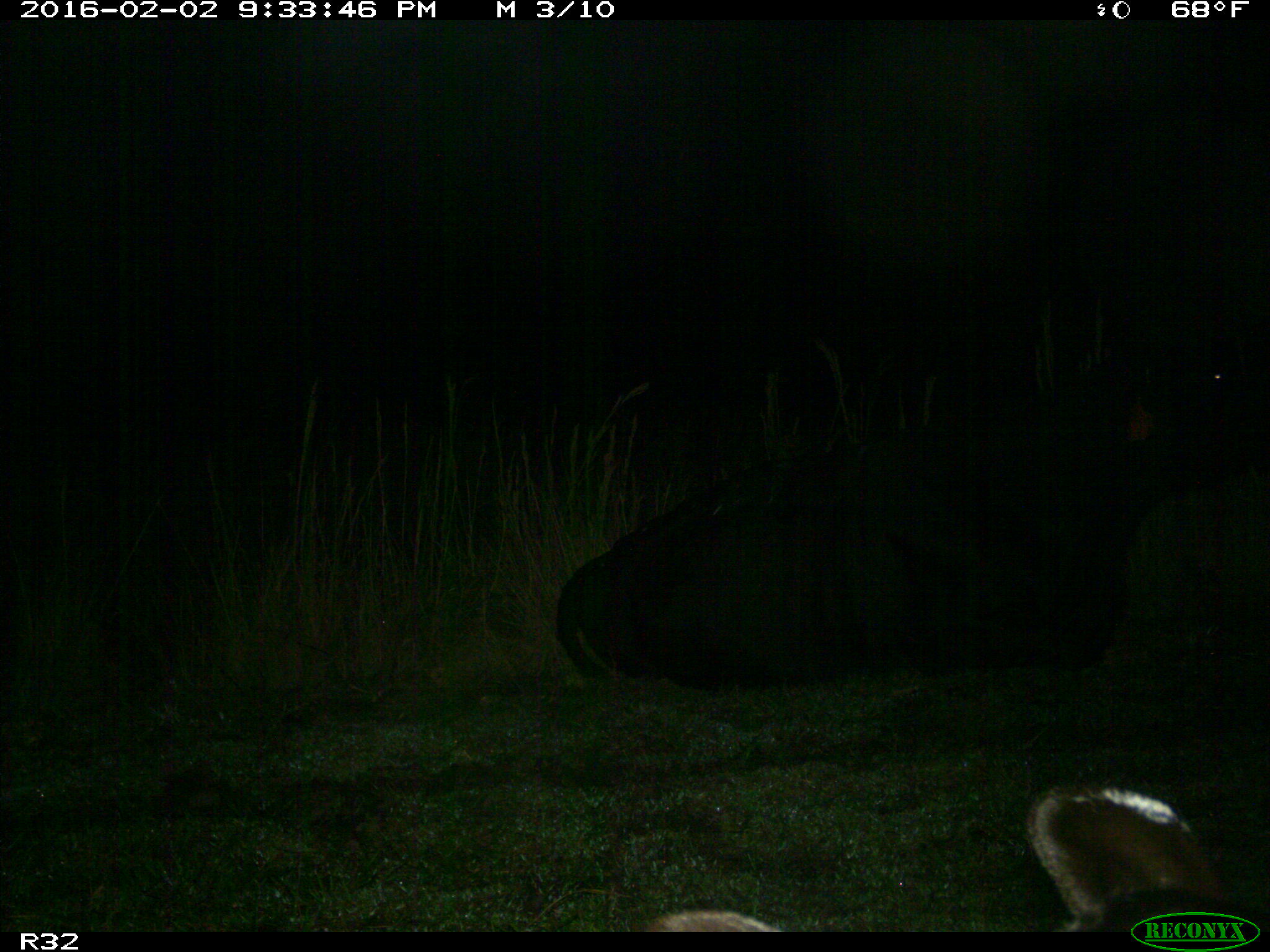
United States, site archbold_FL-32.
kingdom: Animalia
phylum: Chordata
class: Mammalia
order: Artiodactyla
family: Bovidae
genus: Bos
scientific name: Bos taurus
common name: domestic cow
Bos taurus (domestic cow).